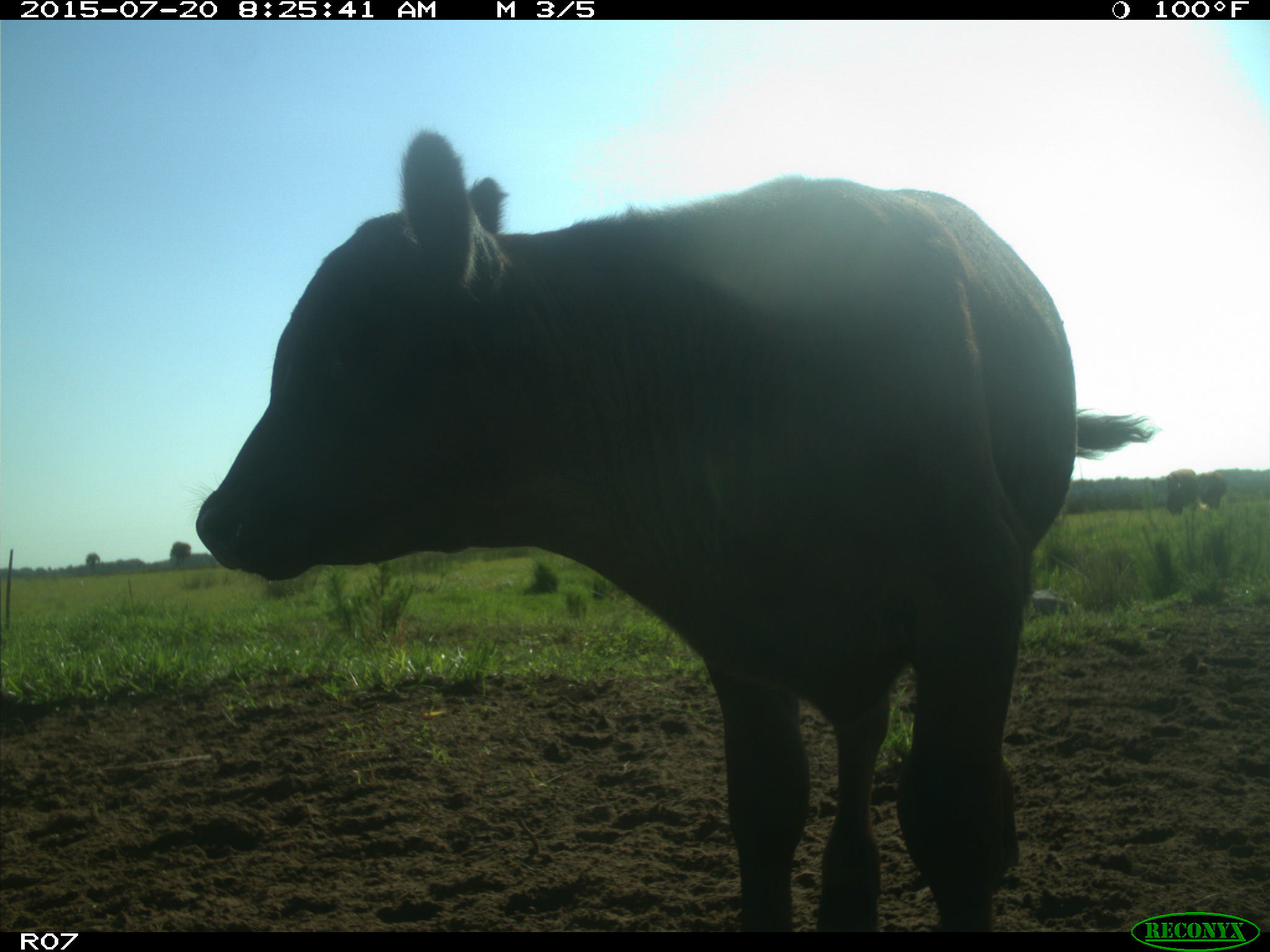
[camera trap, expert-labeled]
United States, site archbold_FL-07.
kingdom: Animalia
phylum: Chordata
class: Mammalia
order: Artiodactyla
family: Bovidae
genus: Bos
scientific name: Bos taurus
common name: domestic cow